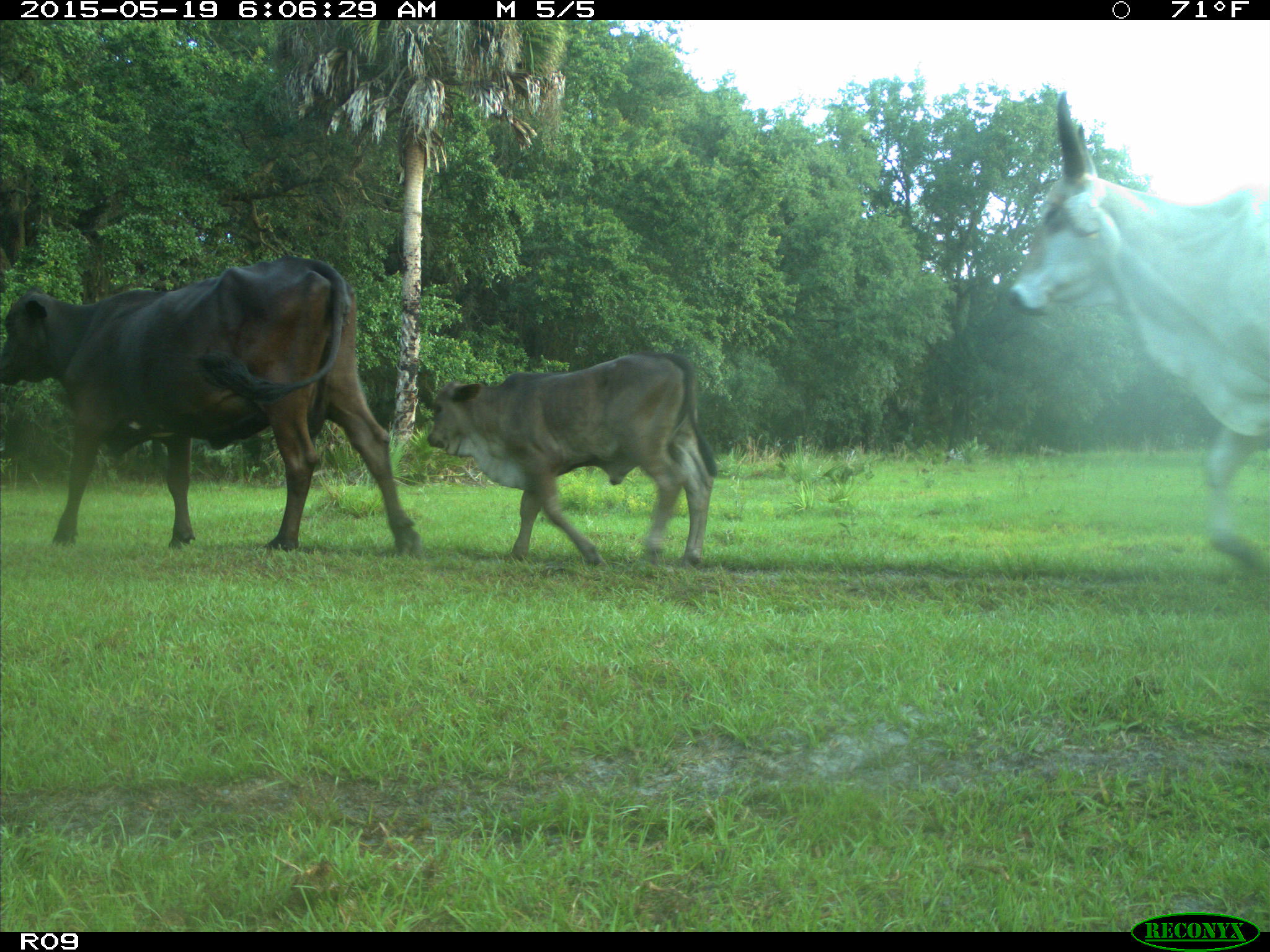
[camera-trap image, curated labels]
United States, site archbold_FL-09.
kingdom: Animalia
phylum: Chordata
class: Mammalia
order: Artiodactyla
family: Bovidae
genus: Bos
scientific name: Bos taurus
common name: domestic cow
Bos taurus (domestic cow).